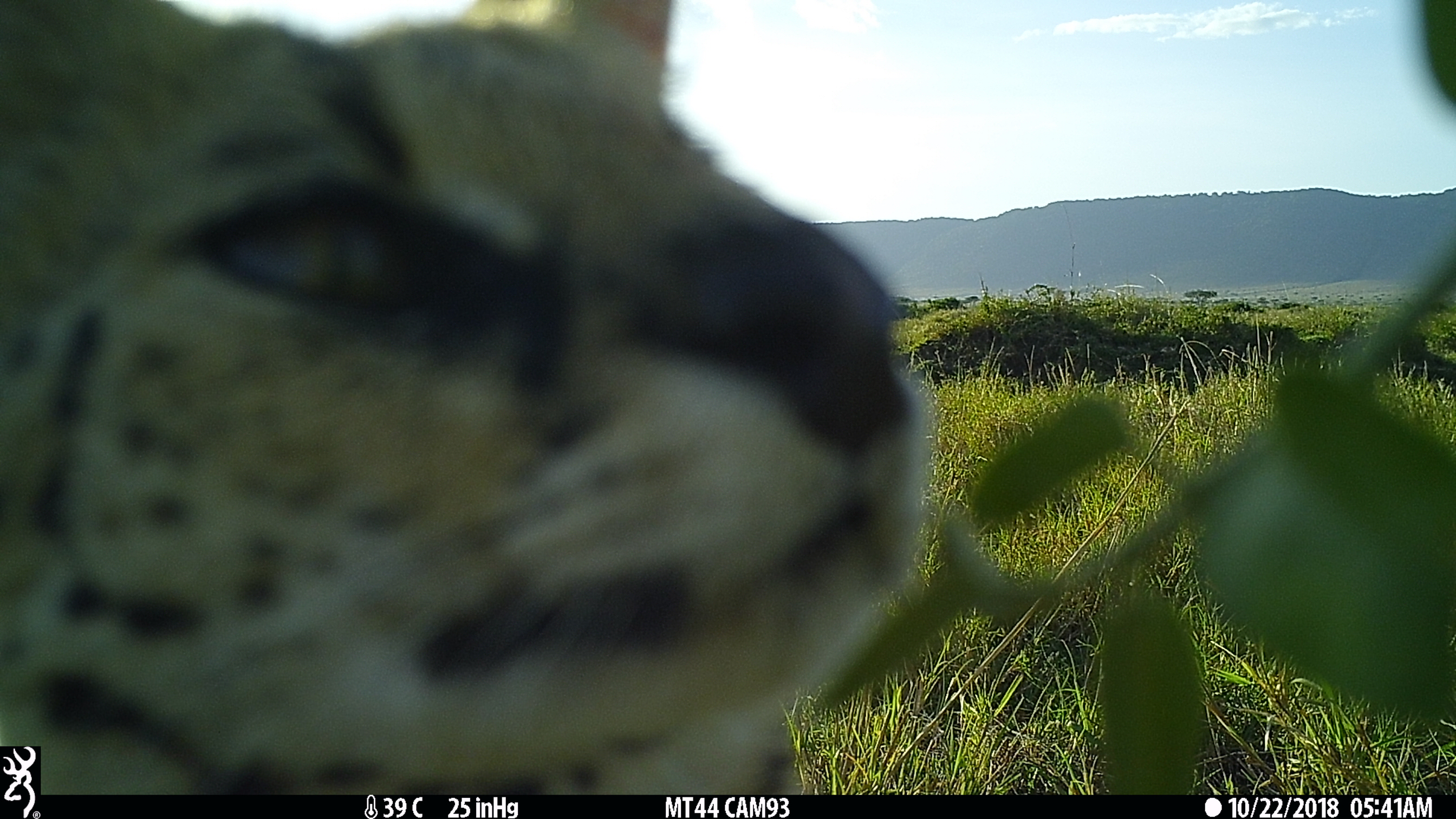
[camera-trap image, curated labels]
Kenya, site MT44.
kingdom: Animalia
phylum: Chordata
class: Mammalia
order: Carnivora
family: Felidae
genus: Leptailurus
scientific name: Leptailurus serval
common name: serval